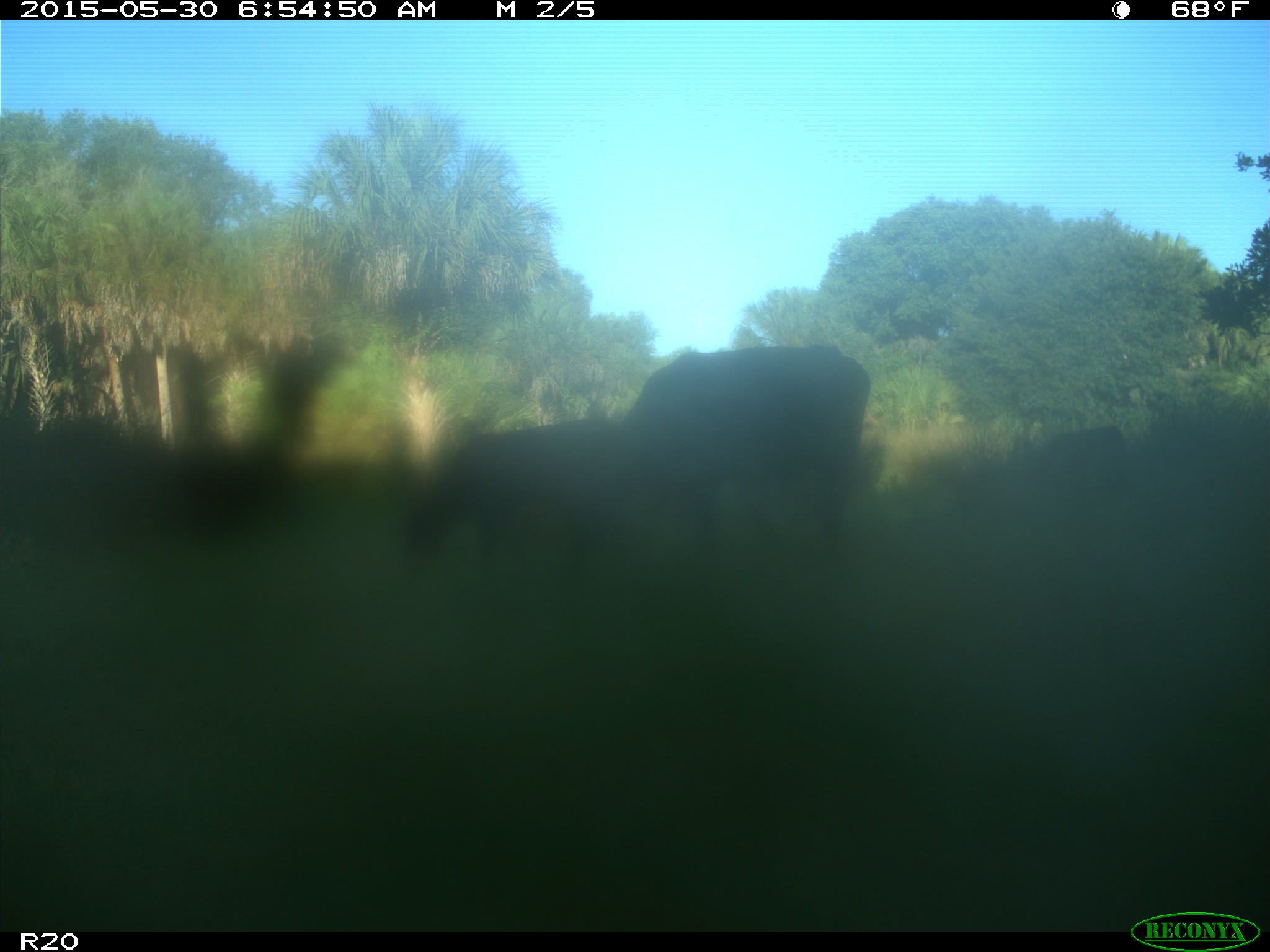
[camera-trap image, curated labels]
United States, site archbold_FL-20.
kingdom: Animalia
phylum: Chordata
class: Mammalia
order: Artiodactyla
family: Bovidae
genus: Bos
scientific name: Bos taurus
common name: domestic cow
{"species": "Bos taurus (domestic cow)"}